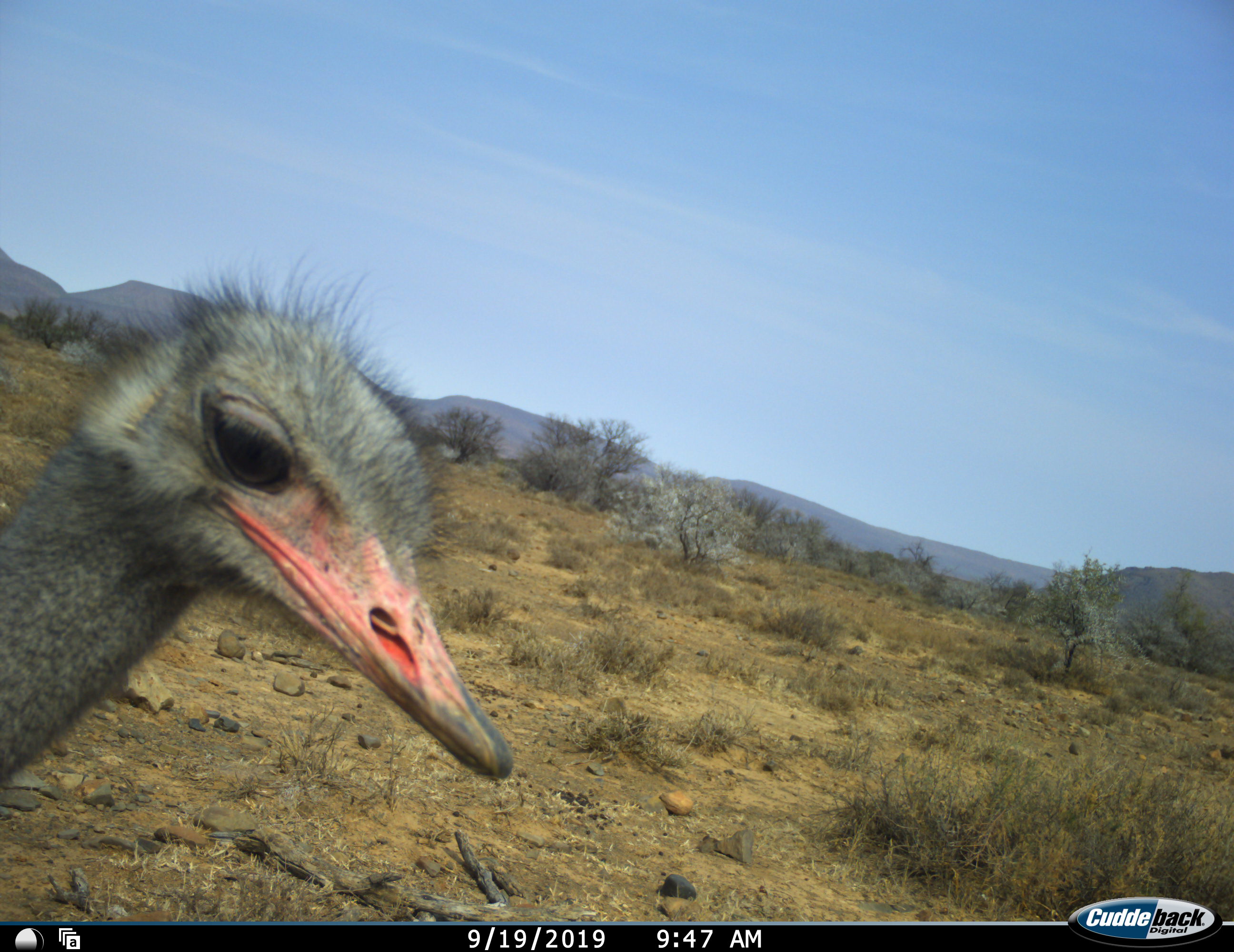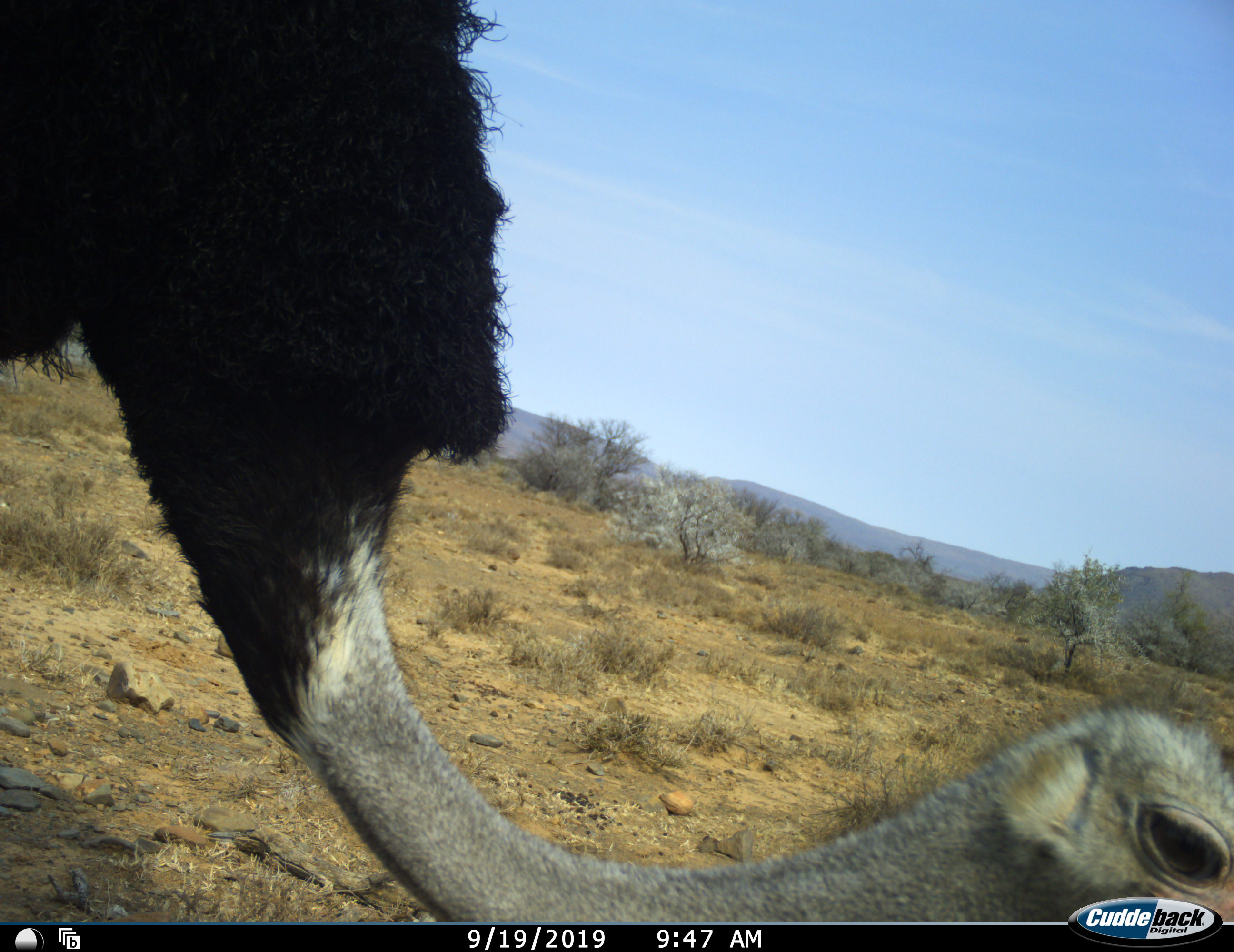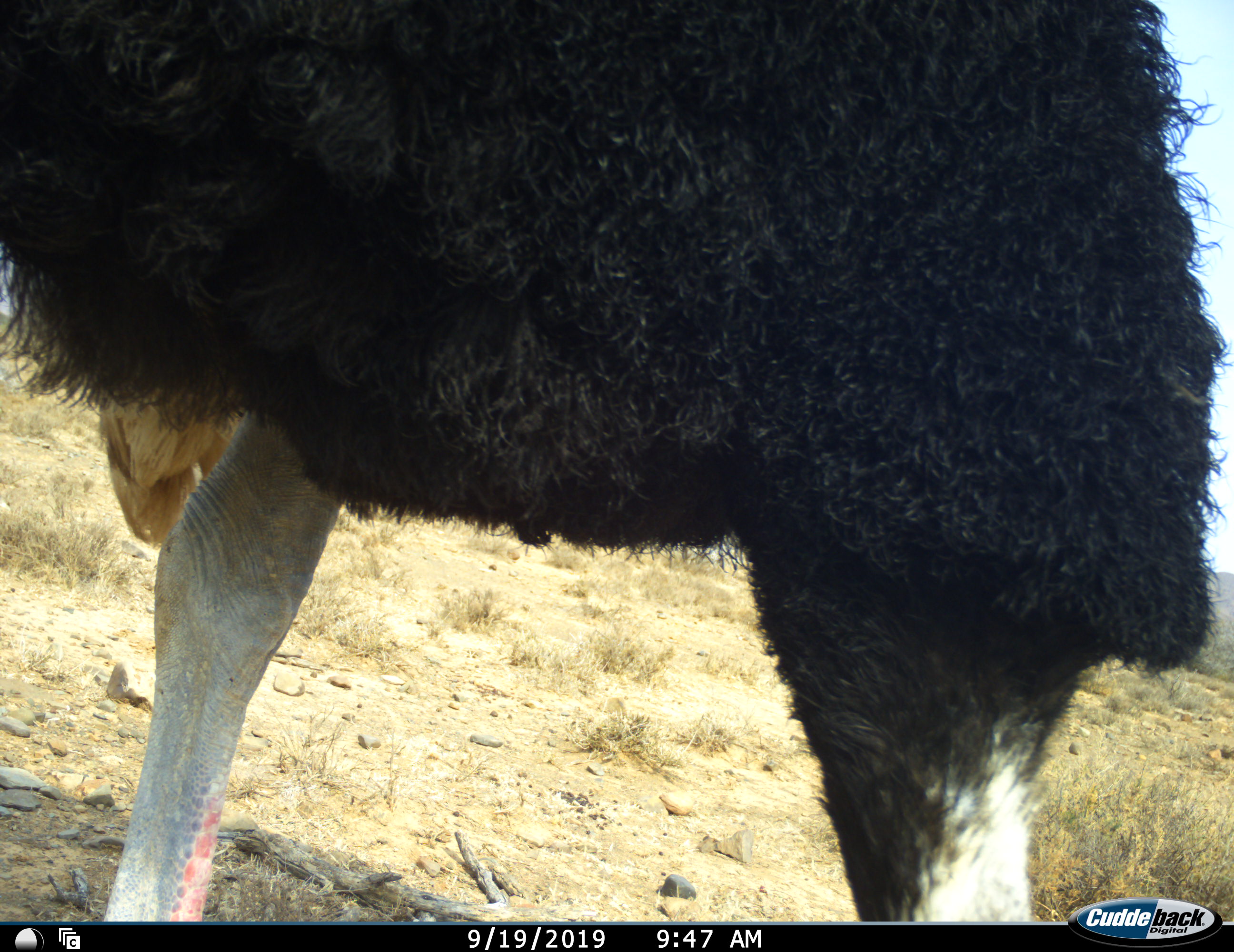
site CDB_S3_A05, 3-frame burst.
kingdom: Animalia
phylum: Chordata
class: Aves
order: Struthioniformes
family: Struthionidae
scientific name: Struthionidae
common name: ostrich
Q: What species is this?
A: Ostrich (Struthionidae).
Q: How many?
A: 1.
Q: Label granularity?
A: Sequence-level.